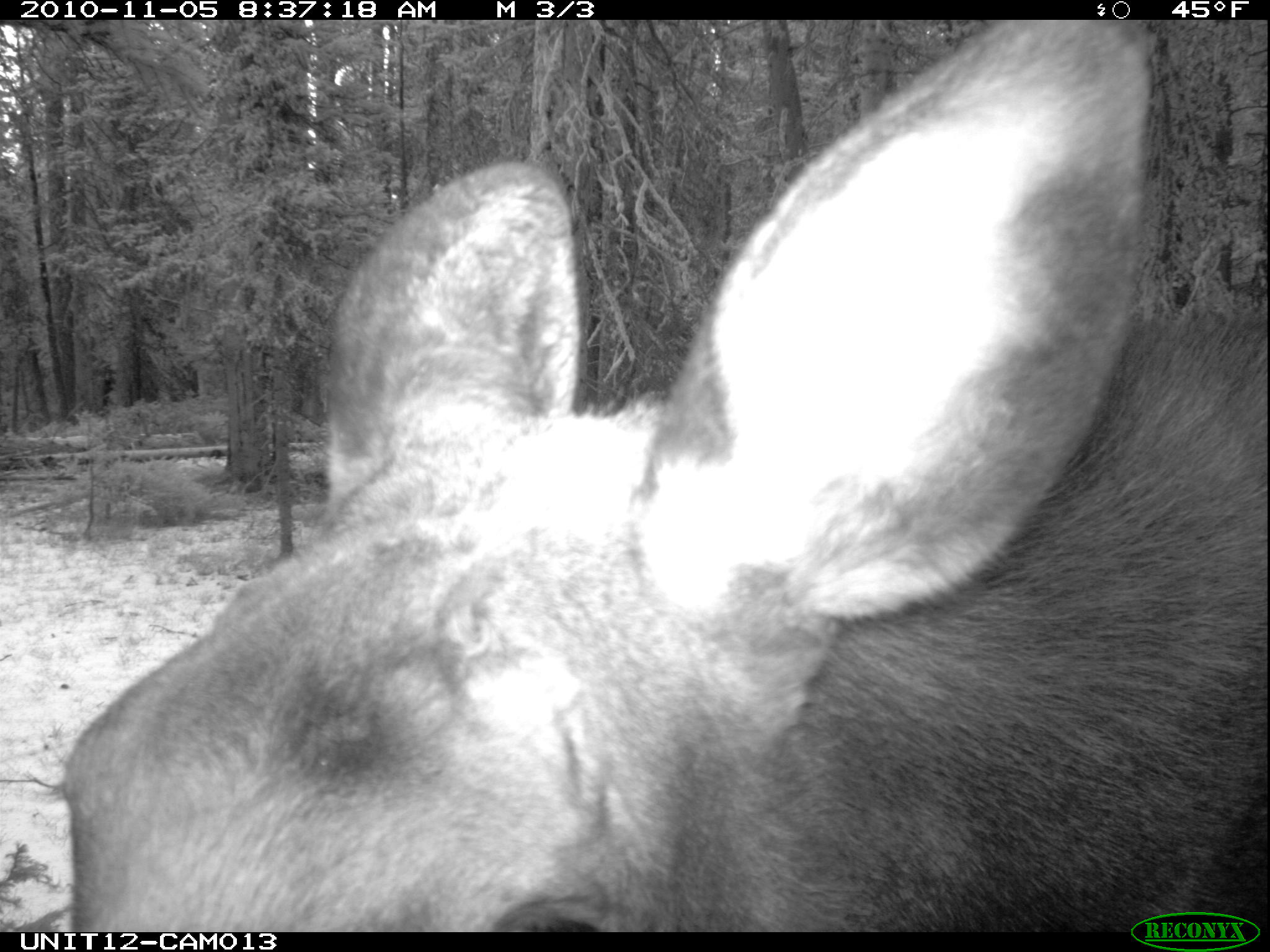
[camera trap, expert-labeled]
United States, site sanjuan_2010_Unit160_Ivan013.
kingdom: Animalia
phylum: Chordata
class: Mammalia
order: Artiodactyla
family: Cervidae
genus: Alces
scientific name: Alces alces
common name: moose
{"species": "Alces alces (moose)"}